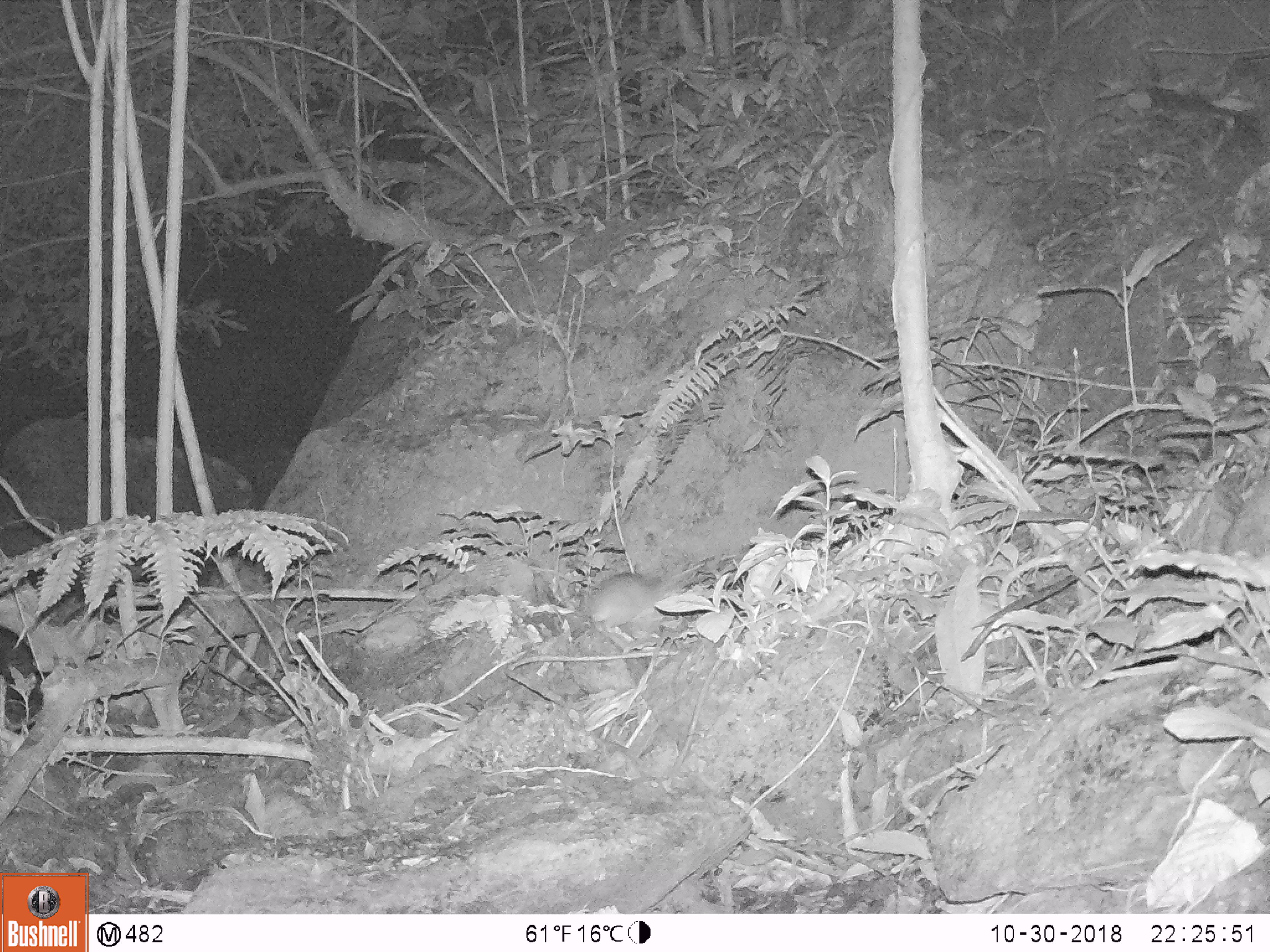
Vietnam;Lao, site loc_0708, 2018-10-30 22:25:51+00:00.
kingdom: Animalia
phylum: Chordata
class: Mammalia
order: Rodentia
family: Muridae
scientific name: Muridae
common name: old-world mice and rats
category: unidentified murid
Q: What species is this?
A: Unidentified murid (old-world mice and rats) (Muridae).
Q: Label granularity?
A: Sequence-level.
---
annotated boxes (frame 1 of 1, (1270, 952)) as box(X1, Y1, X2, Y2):
unidentified murid: box(569, 572, 670, 639)